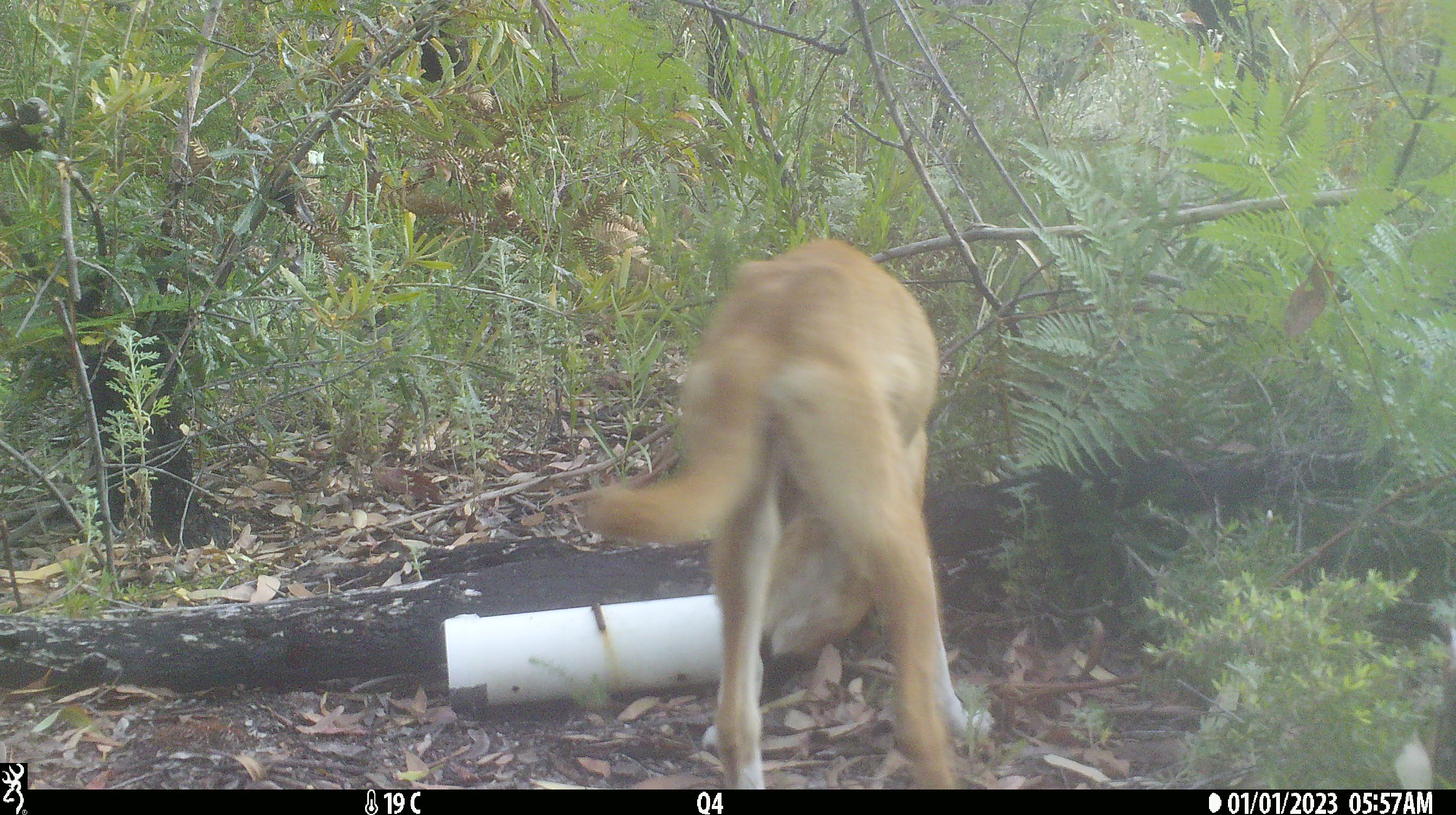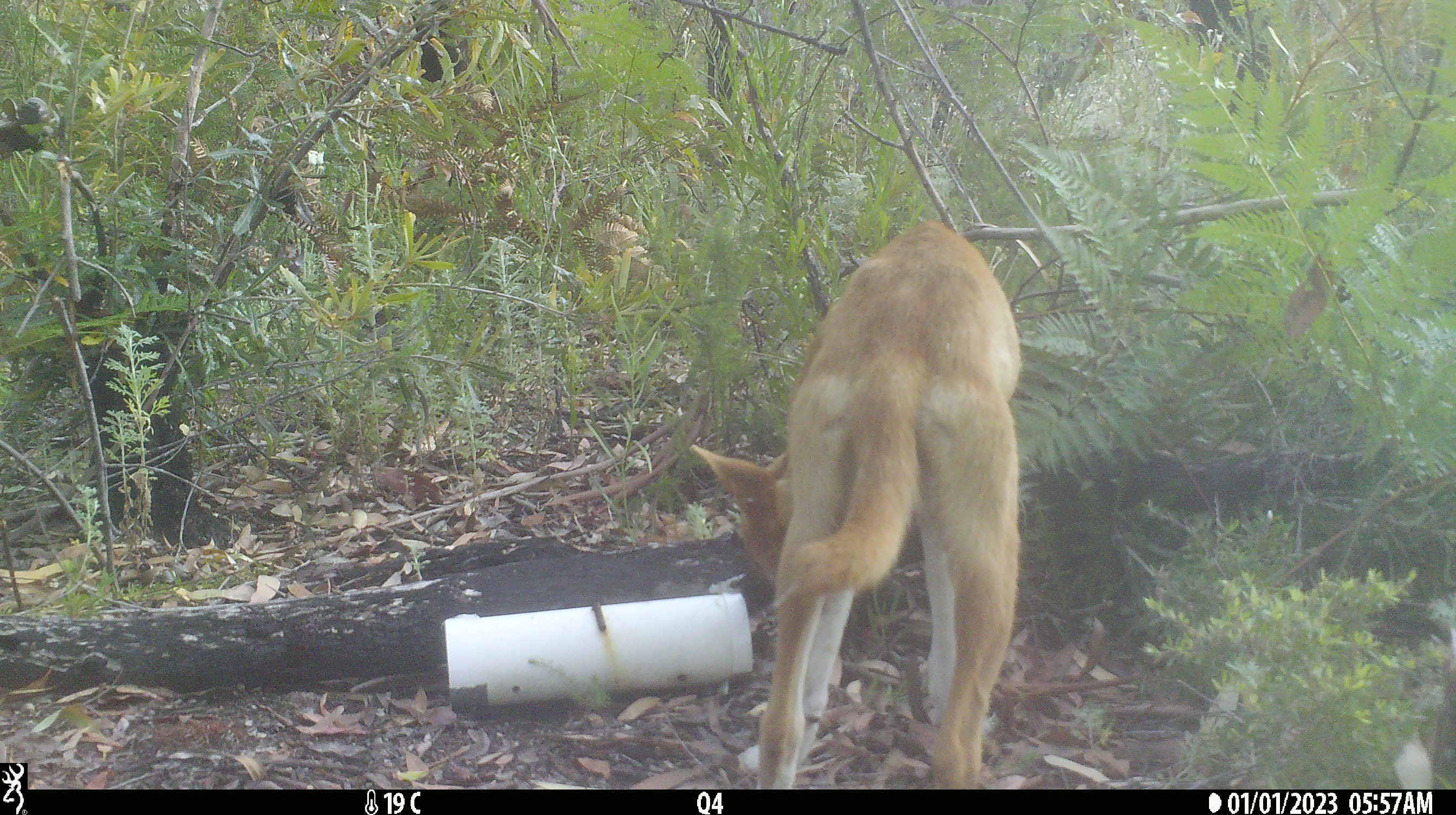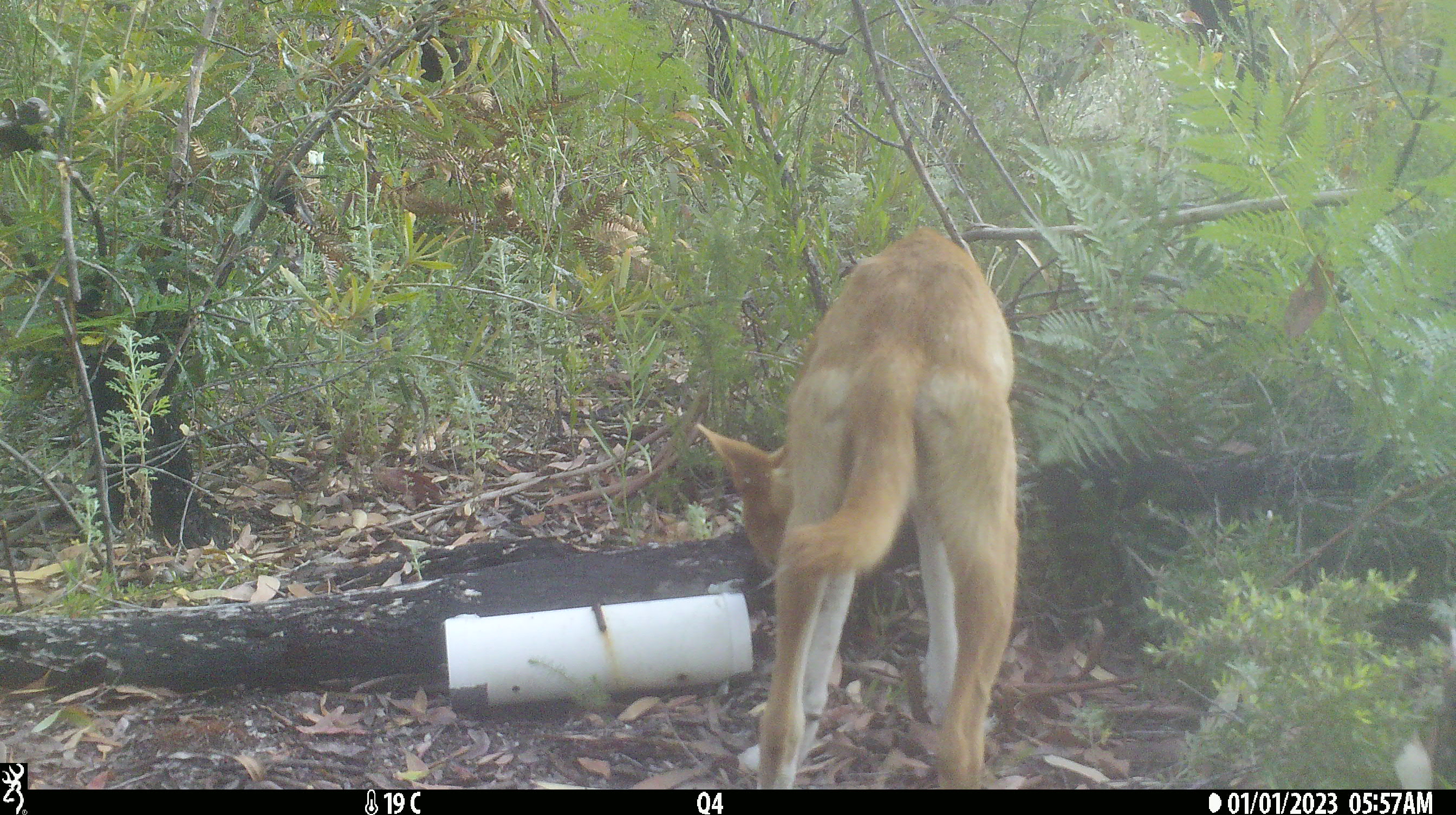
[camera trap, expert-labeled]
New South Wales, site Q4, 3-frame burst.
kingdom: Animalia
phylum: Chordata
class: Mammalia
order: Carnivora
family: Canidae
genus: Canis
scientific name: Canis familiaris dingo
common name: dingo